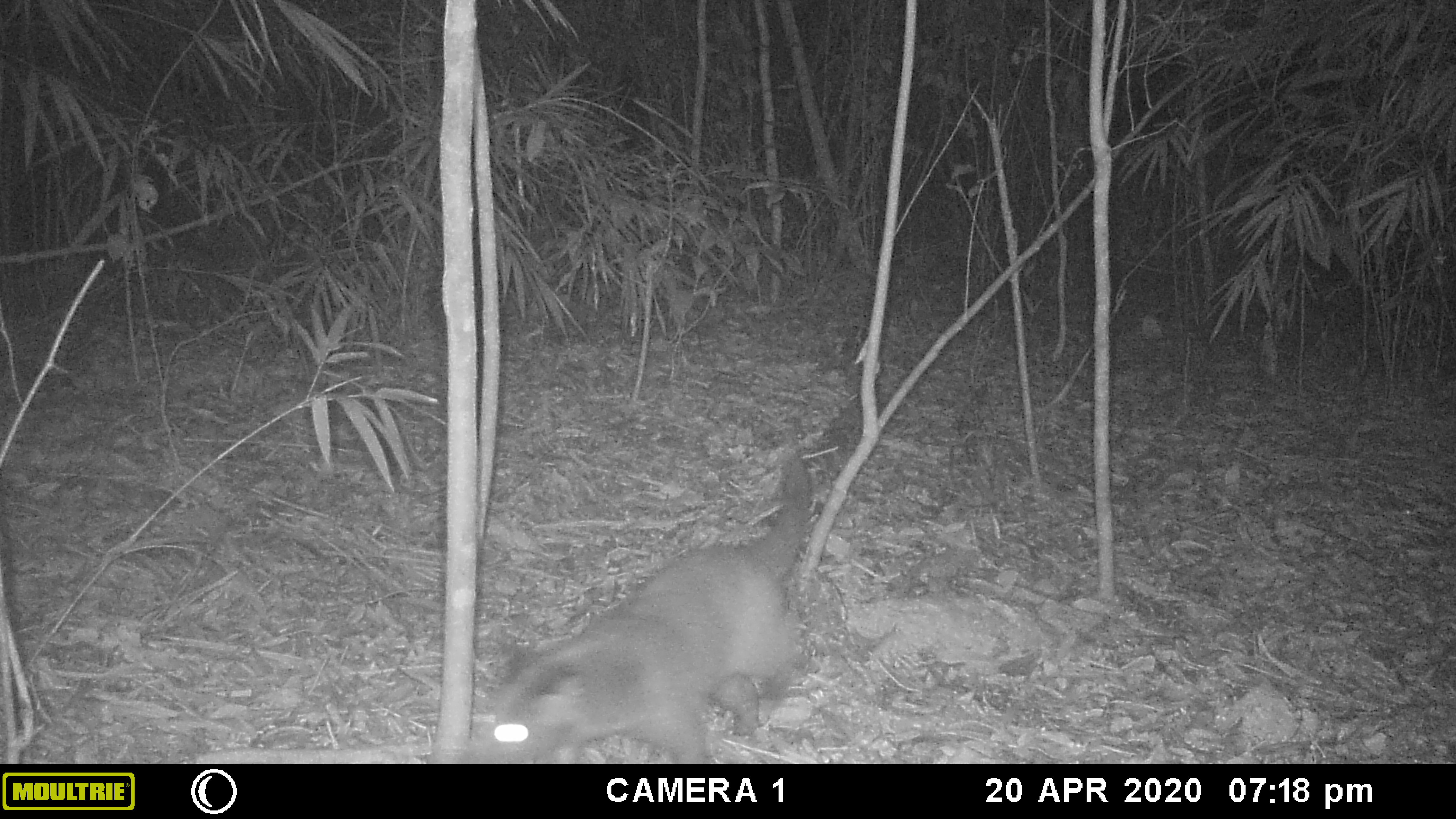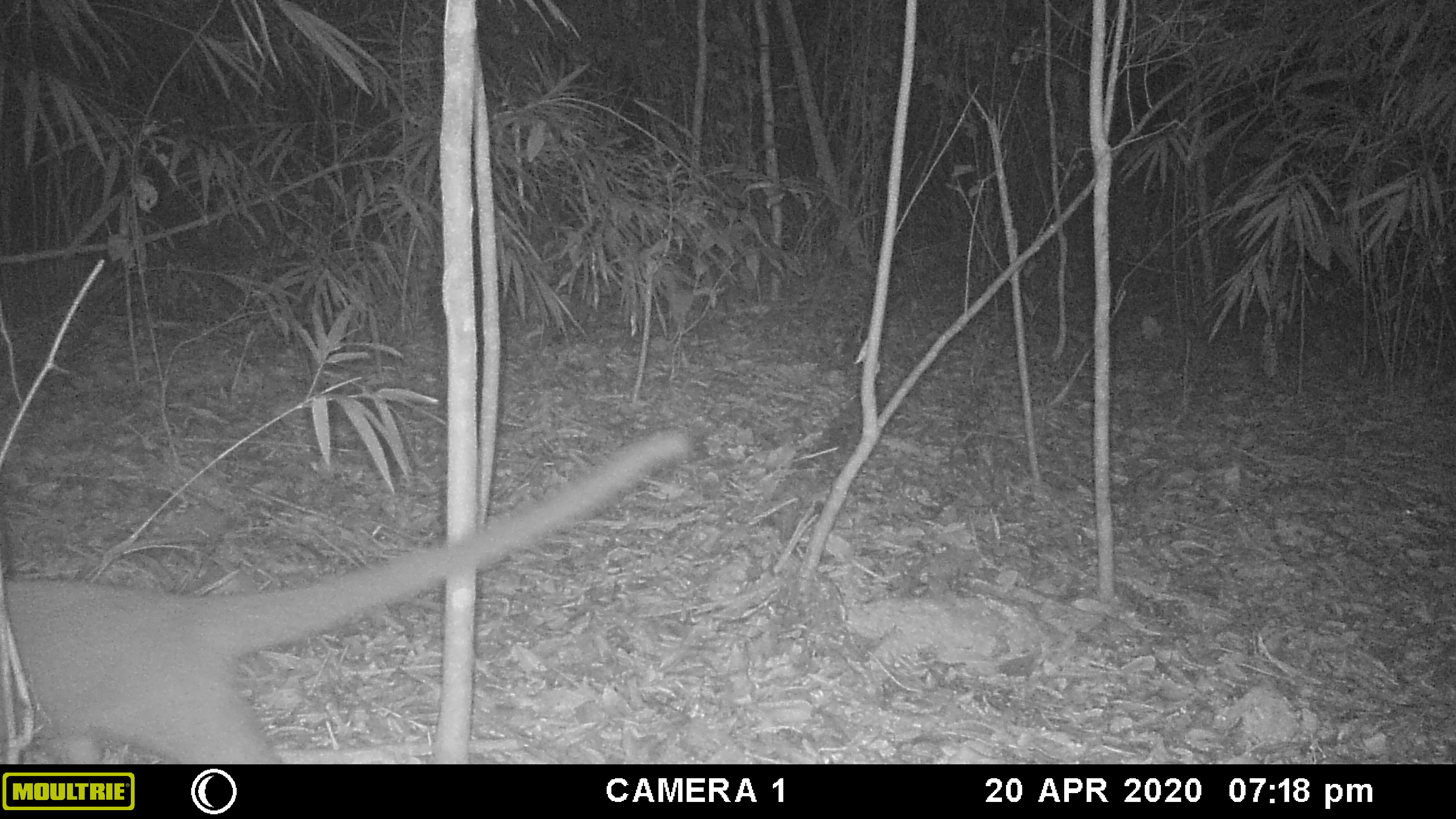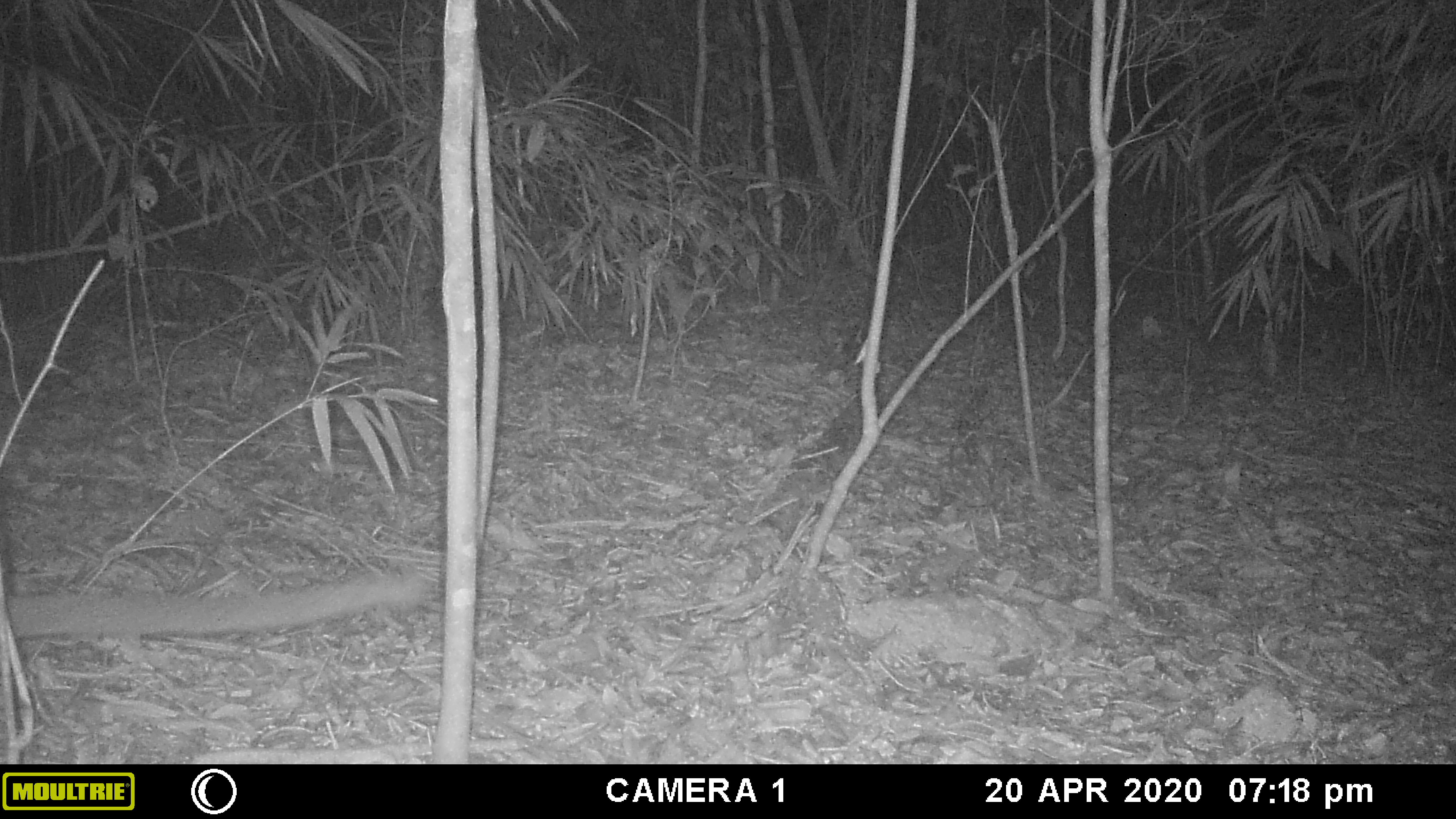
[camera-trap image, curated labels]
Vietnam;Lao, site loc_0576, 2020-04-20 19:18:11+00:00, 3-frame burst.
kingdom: Animalia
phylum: Chordata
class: Mammalia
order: Carnivora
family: Viverridae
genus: Paguma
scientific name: Paguma larvata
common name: masked palm civet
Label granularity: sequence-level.